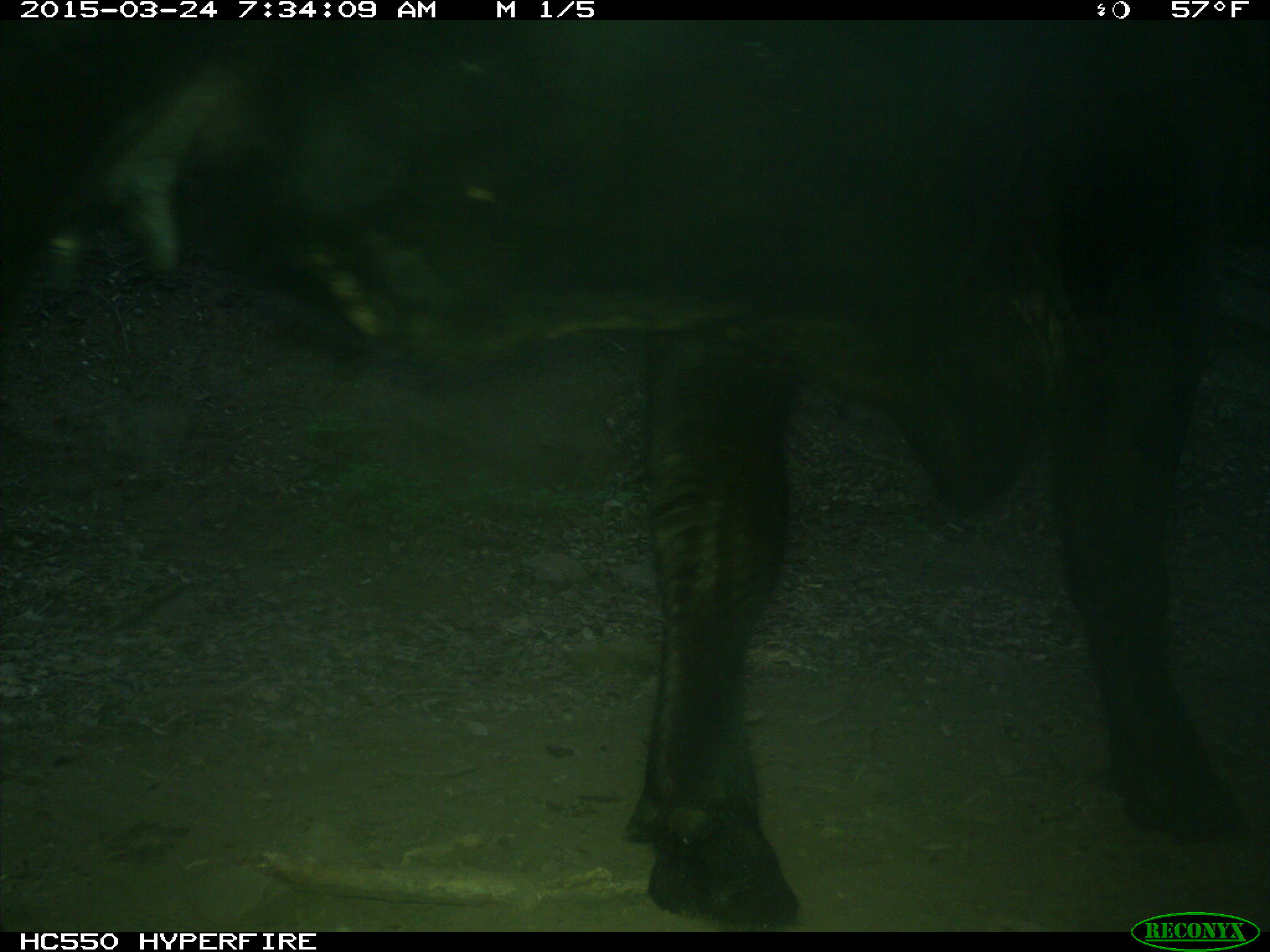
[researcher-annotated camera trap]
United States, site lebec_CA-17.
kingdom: Animalia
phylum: Chordata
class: Mammalia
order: Artiodactyla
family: Bovidae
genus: Bos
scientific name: Bos taurus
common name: domestic cow